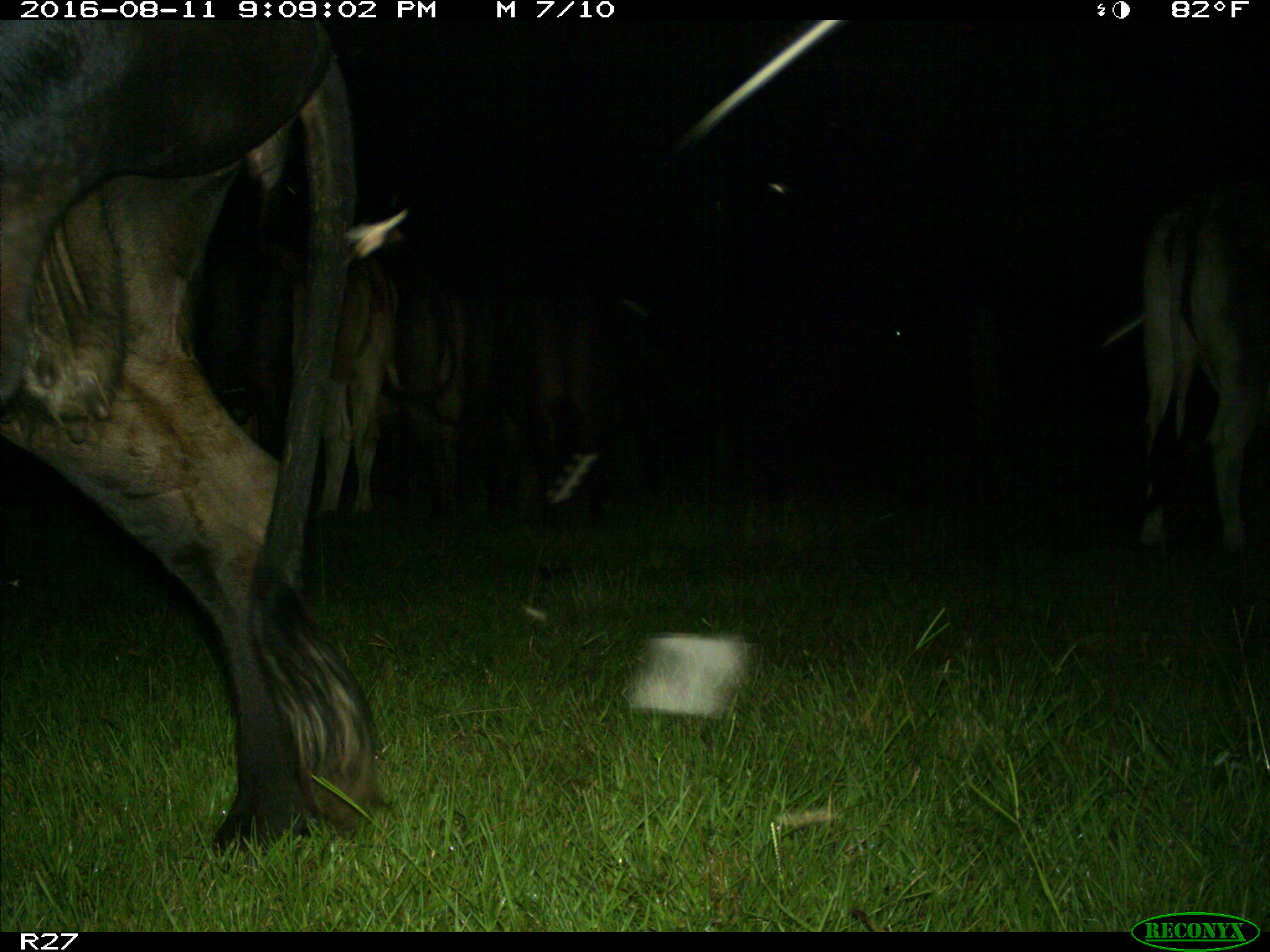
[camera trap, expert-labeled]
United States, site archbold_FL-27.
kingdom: Animalia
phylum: Chordata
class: Mammalia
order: Artiodactyla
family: Bovidae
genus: Bos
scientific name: Bos taurus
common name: domestic cow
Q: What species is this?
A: Bos taurus (domestic cow).